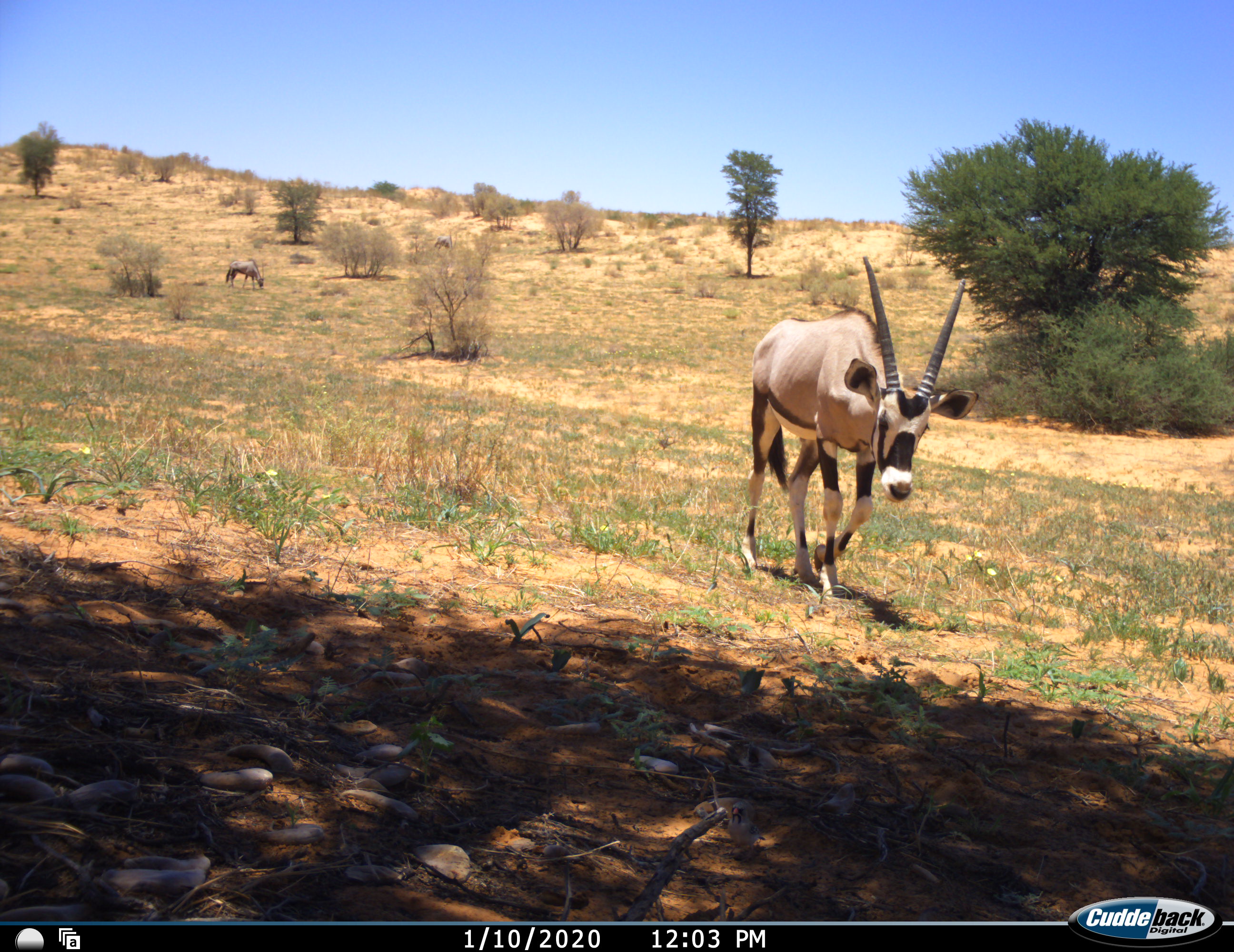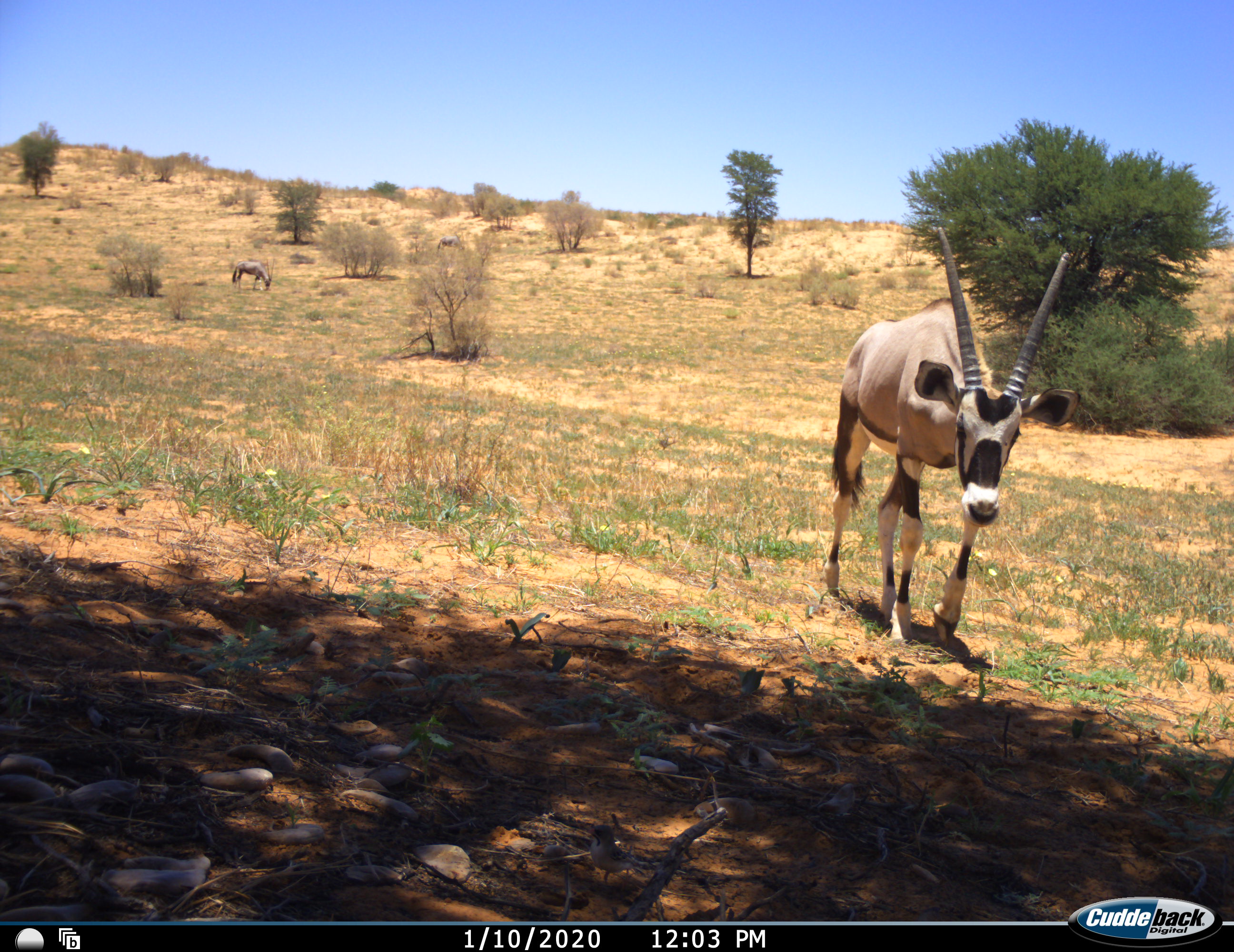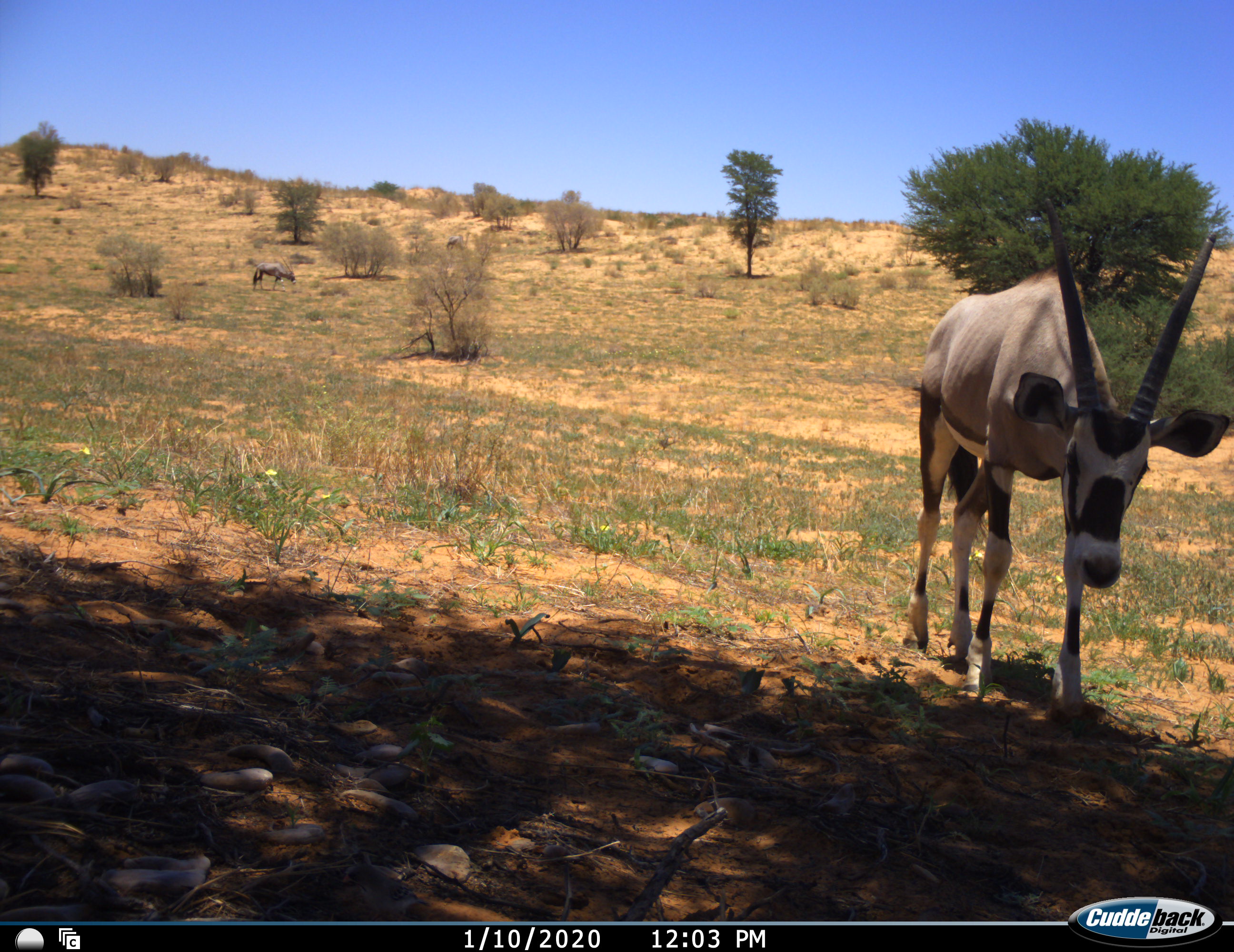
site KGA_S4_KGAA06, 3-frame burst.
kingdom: Animalia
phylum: Chordata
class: Mammalia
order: Artiodactyla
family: Bovidae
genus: Oryx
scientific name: Oryx gazella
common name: gemsbok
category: oryx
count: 3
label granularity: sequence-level